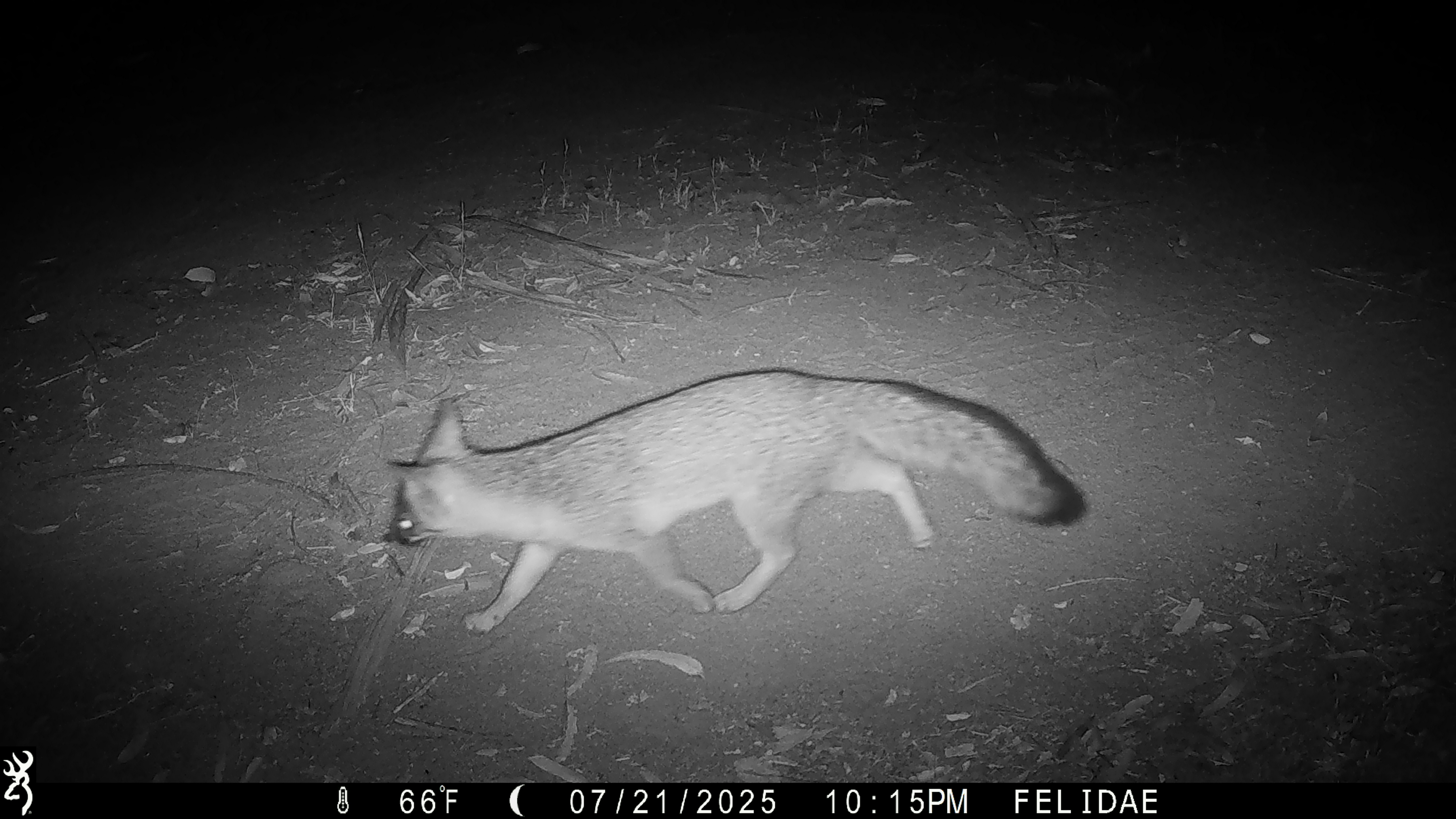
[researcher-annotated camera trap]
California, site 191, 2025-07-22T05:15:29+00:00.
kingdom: Animalia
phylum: Chordata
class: Mammalia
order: Carnivora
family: Canidae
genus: Urocyon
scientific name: Urocyon cinereoargenteus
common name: gray fox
Gray fox (Urocyon cinereoargenteus).